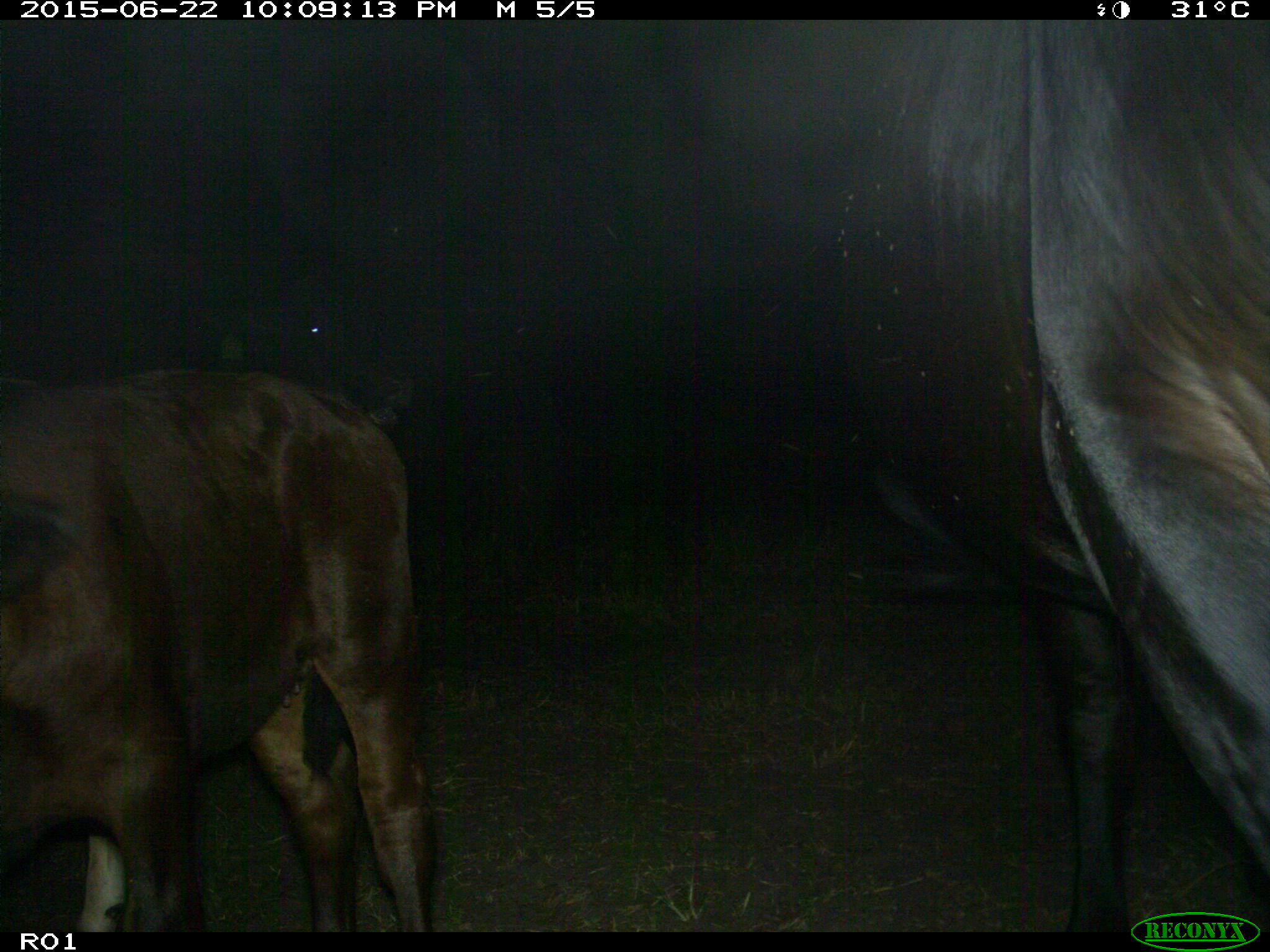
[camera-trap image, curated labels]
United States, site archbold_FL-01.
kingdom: Animalia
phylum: Chordata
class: Mammalia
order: Artiodactyla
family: Bovidae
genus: Bos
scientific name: Bos taurus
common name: domestic cow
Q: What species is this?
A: Bos taurus (domestic cow).